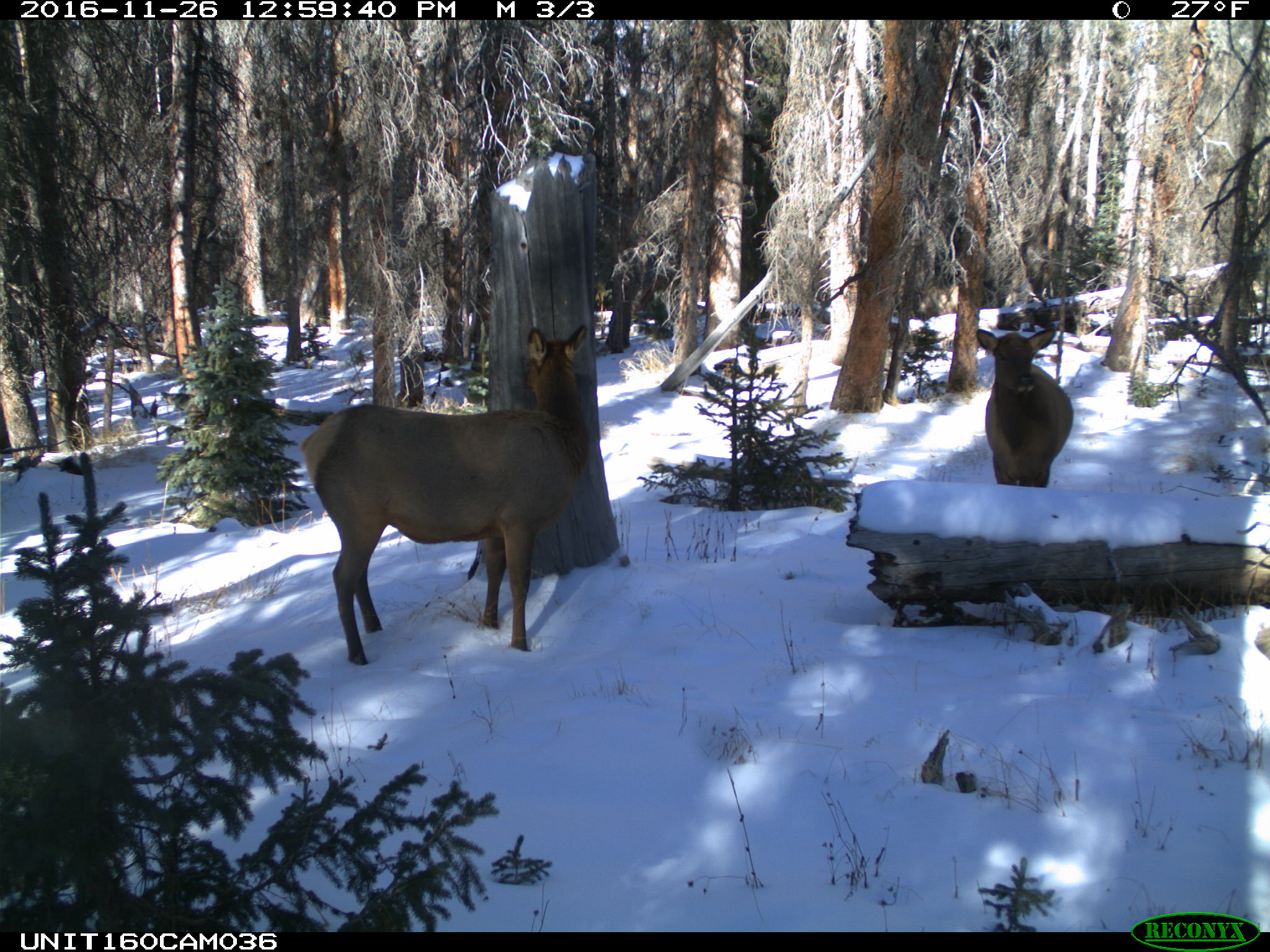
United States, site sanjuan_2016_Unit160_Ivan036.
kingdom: Animalia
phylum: Chordata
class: Mammalia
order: Artiodactyla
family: Cervidae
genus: Cervus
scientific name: Cervus elaphus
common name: red deer